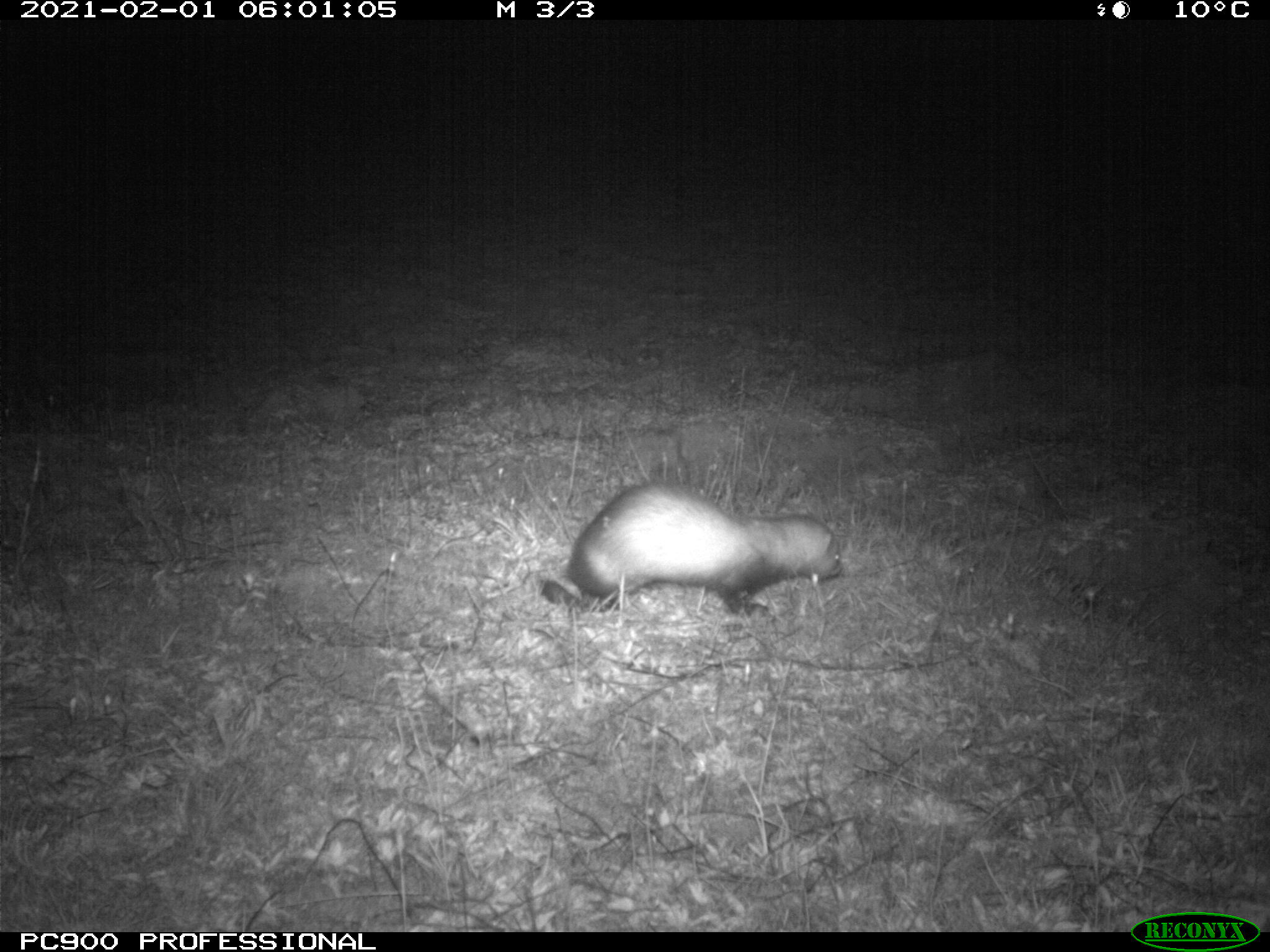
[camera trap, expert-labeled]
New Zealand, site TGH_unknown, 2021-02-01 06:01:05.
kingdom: Animalia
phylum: Chordata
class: Mammalia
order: Carnivora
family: Mustelidae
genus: Mustela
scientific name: Mustela furo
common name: ferret